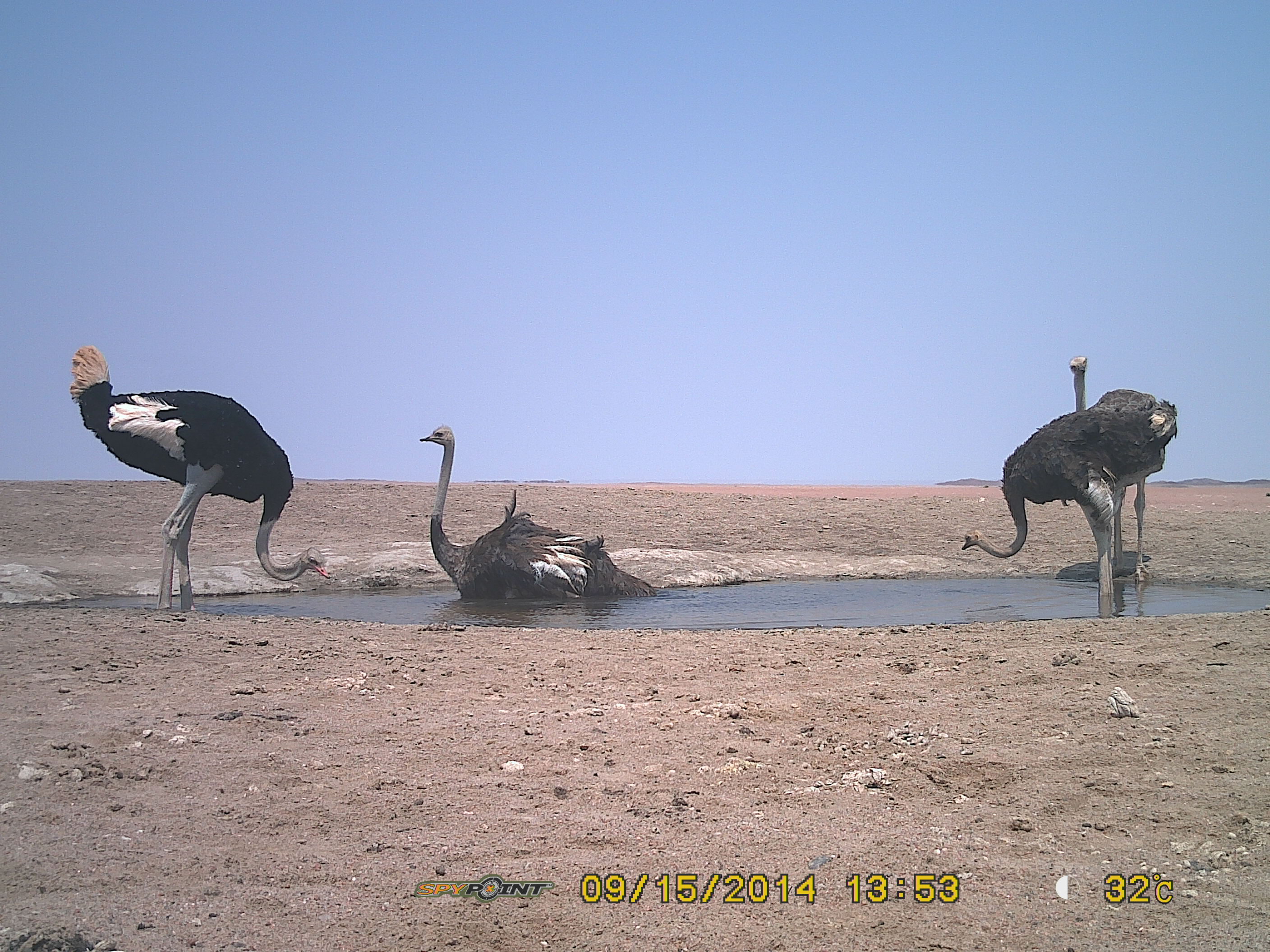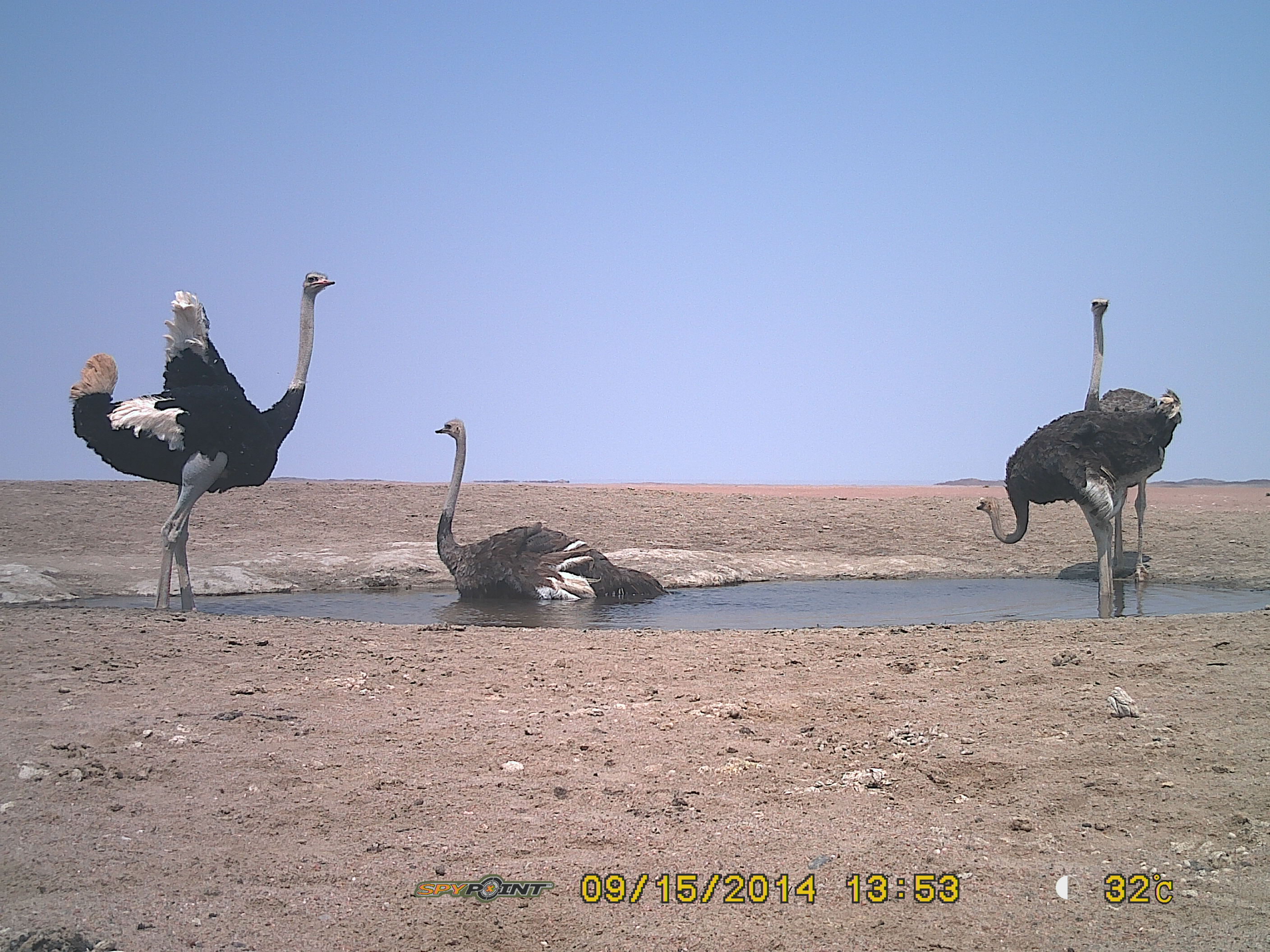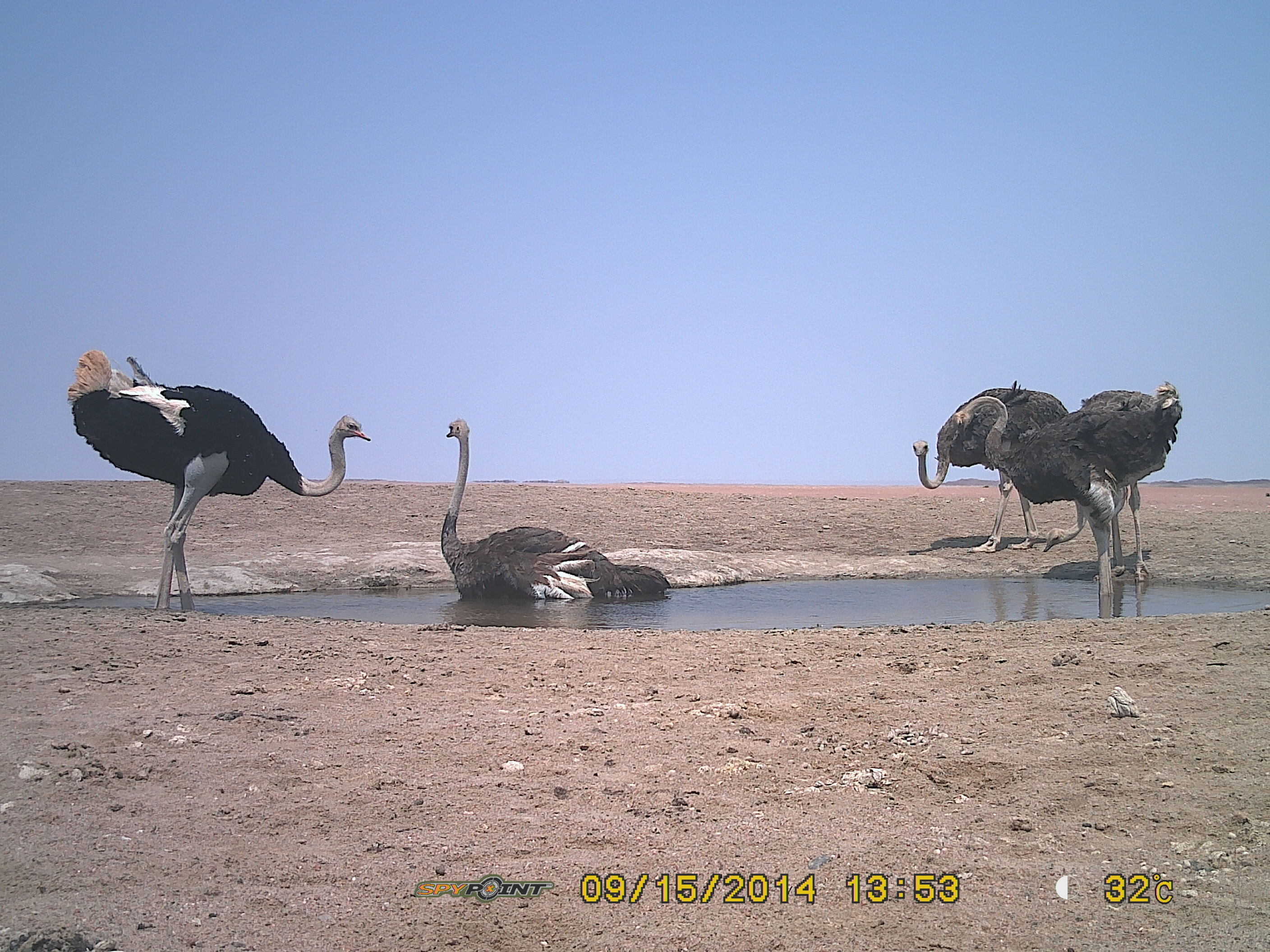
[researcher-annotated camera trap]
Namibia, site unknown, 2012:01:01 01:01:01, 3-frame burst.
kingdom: Animalia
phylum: Chordata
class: Aves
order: Struthioniformes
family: Struthionidae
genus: Struthio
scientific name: Struthio camelus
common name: common ostrich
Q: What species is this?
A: Struthio camelus (common ostrich).